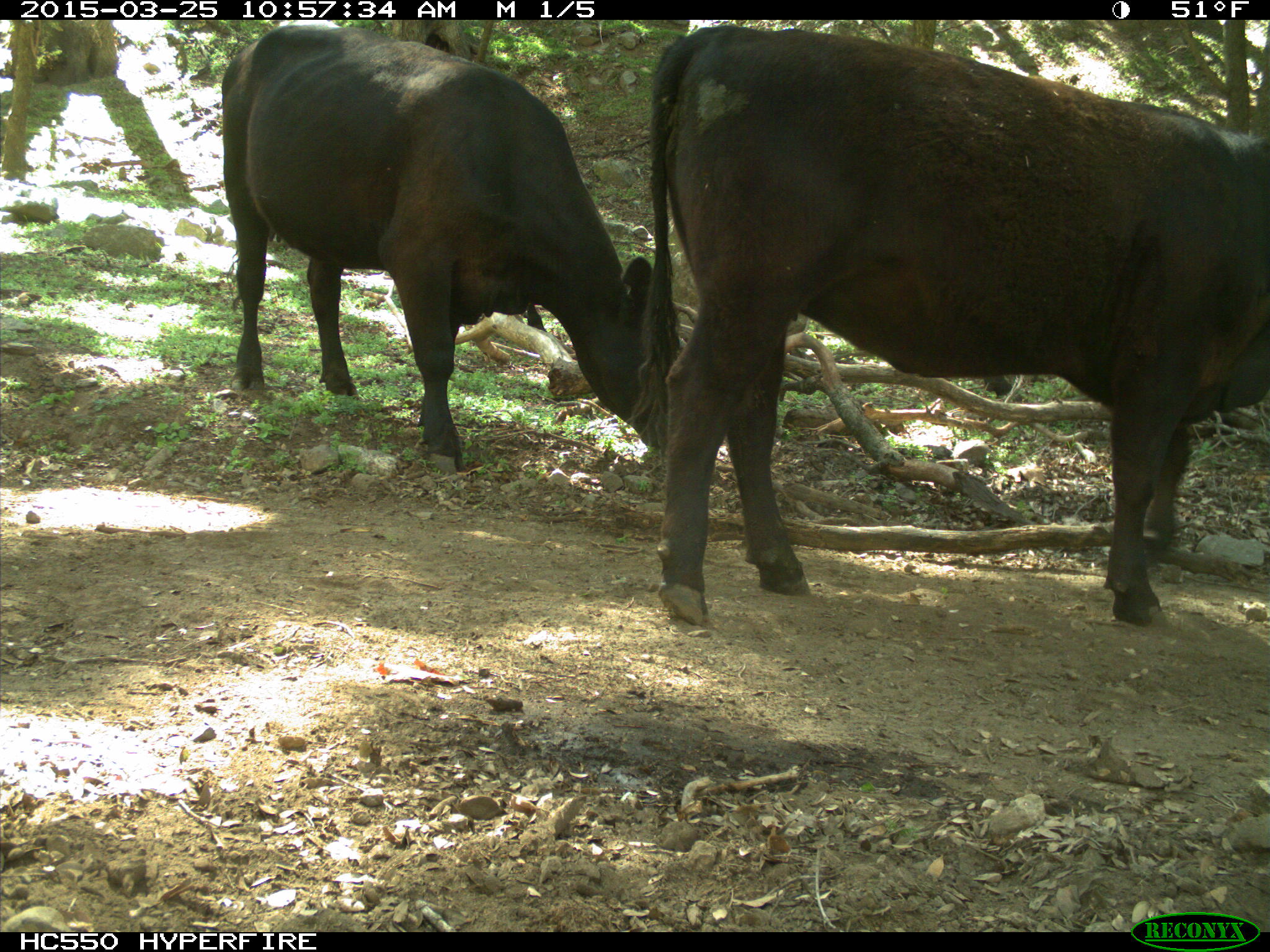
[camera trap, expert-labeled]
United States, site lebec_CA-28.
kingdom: Animalia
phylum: Chordata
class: Mammalia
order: Artiodactyla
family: Bovidae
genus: Bos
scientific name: Bos taurus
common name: domestic cow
Bos taurus (domestic cow).